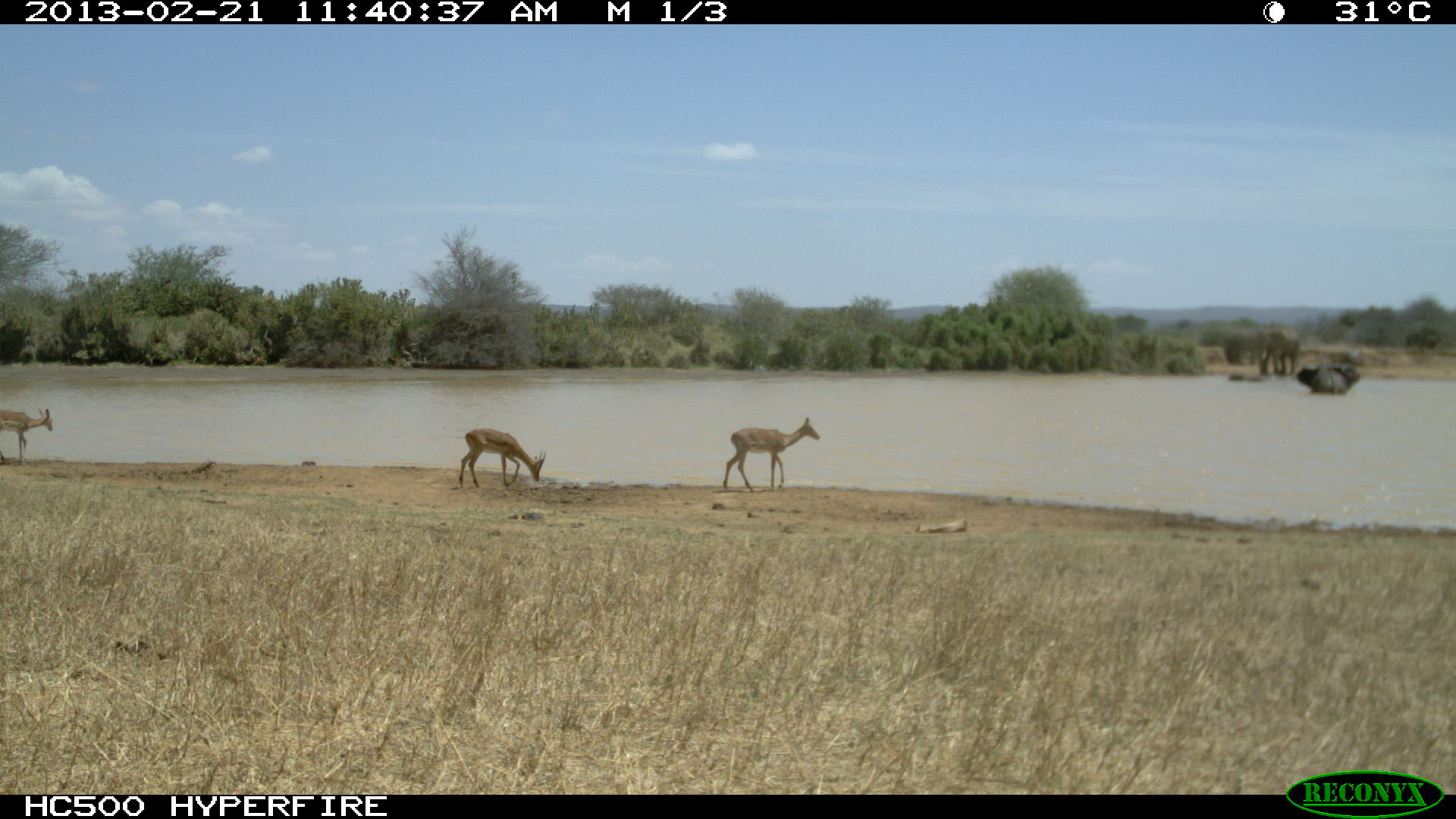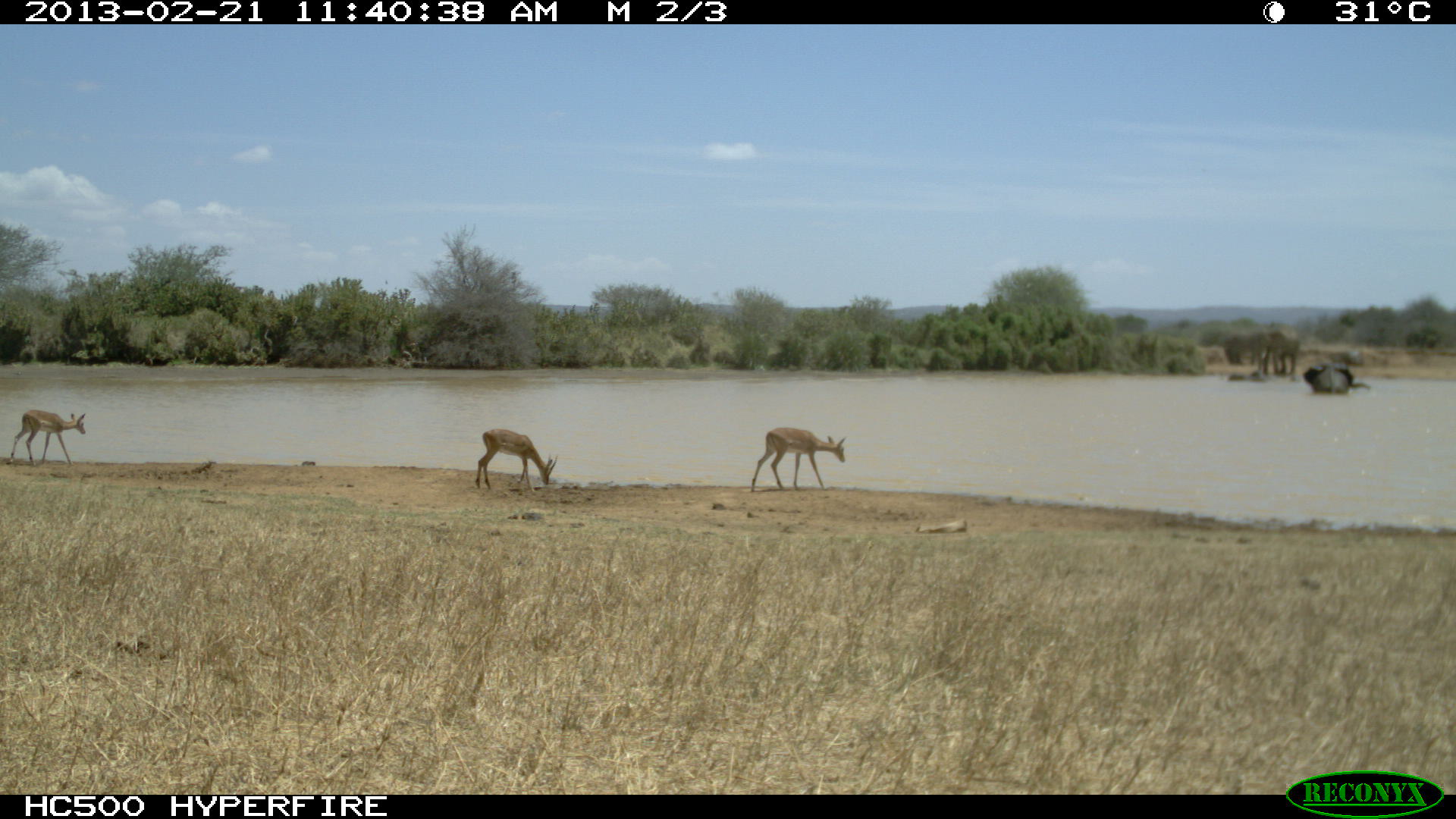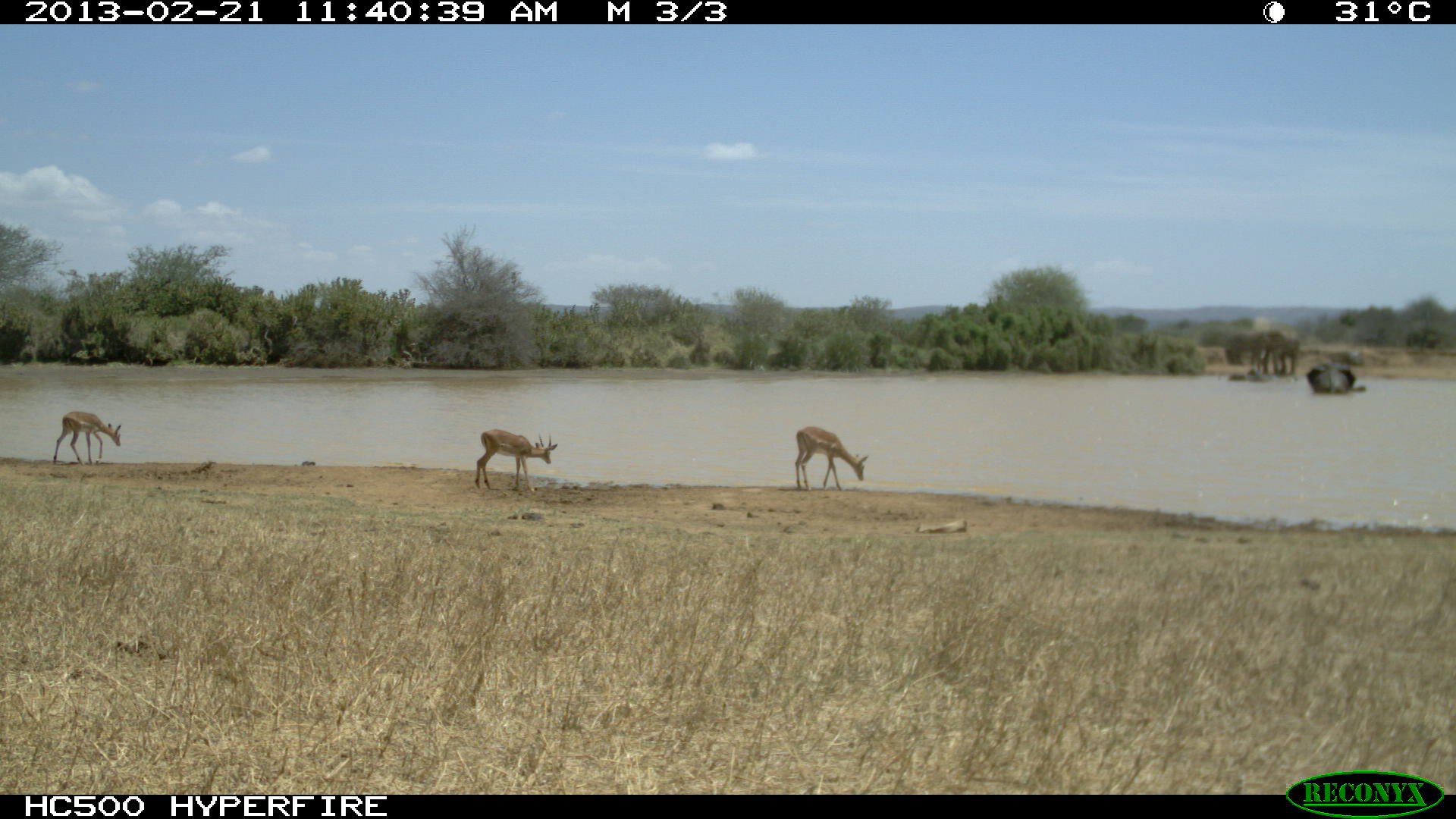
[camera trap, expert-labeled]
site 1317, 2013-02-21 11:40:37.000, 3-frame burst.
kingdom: Animalia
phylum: Chordata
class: Mammalia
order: Artiodactyla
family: Bovidae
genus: Aepyceros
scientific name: Aepyceros melampus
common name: impala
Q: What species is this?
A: Aepyceros melampus (impala).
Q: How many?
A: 3.